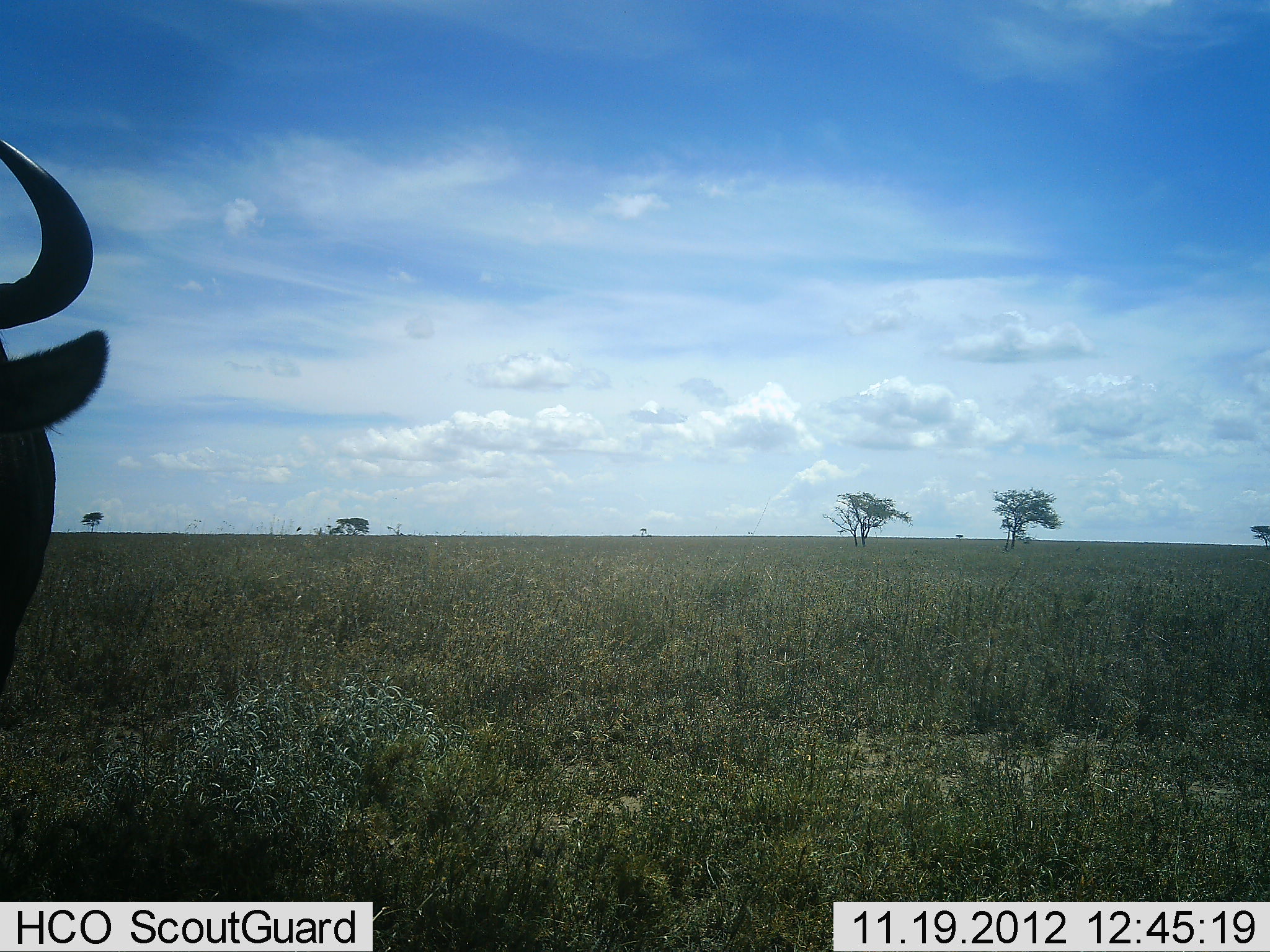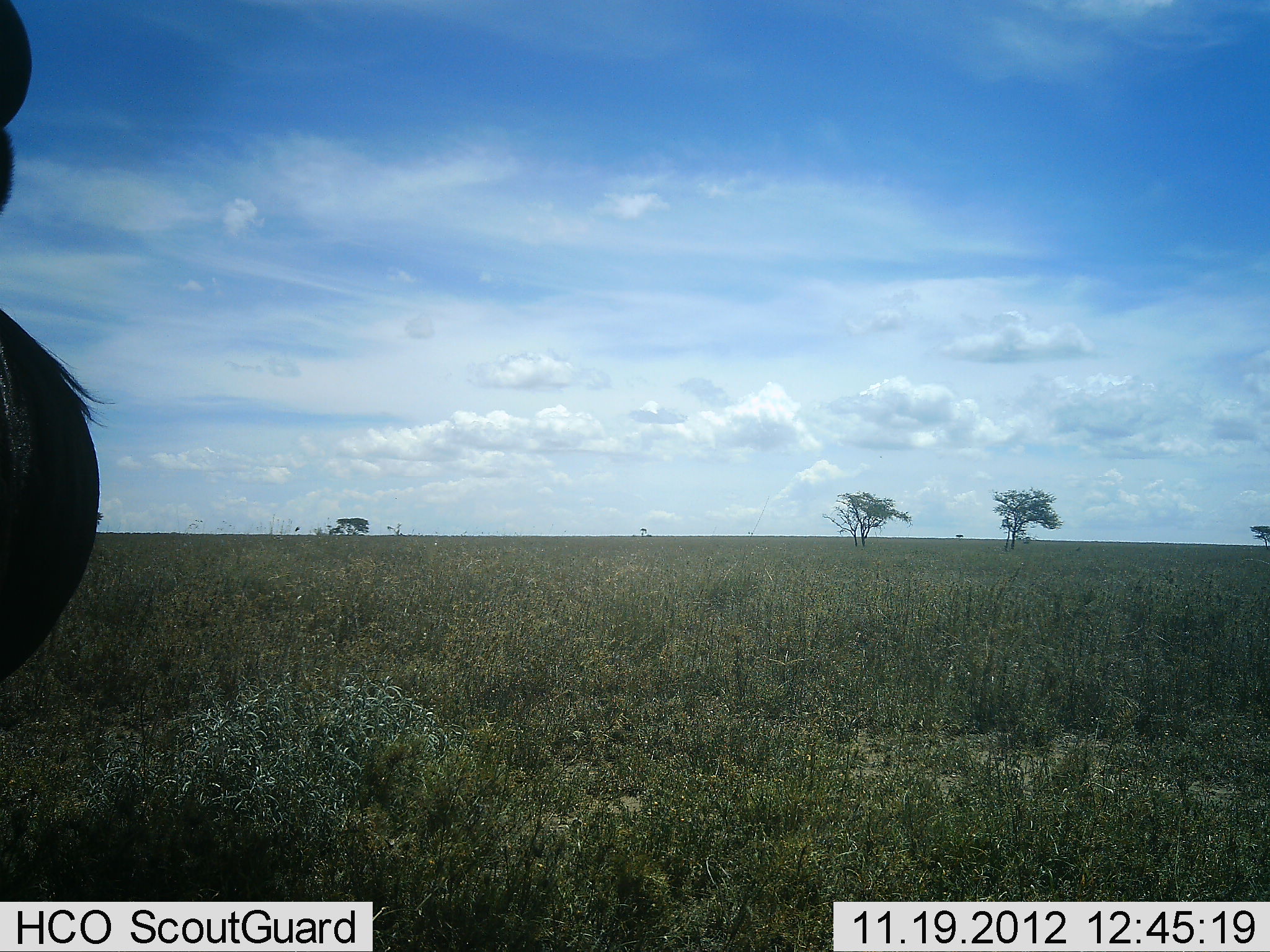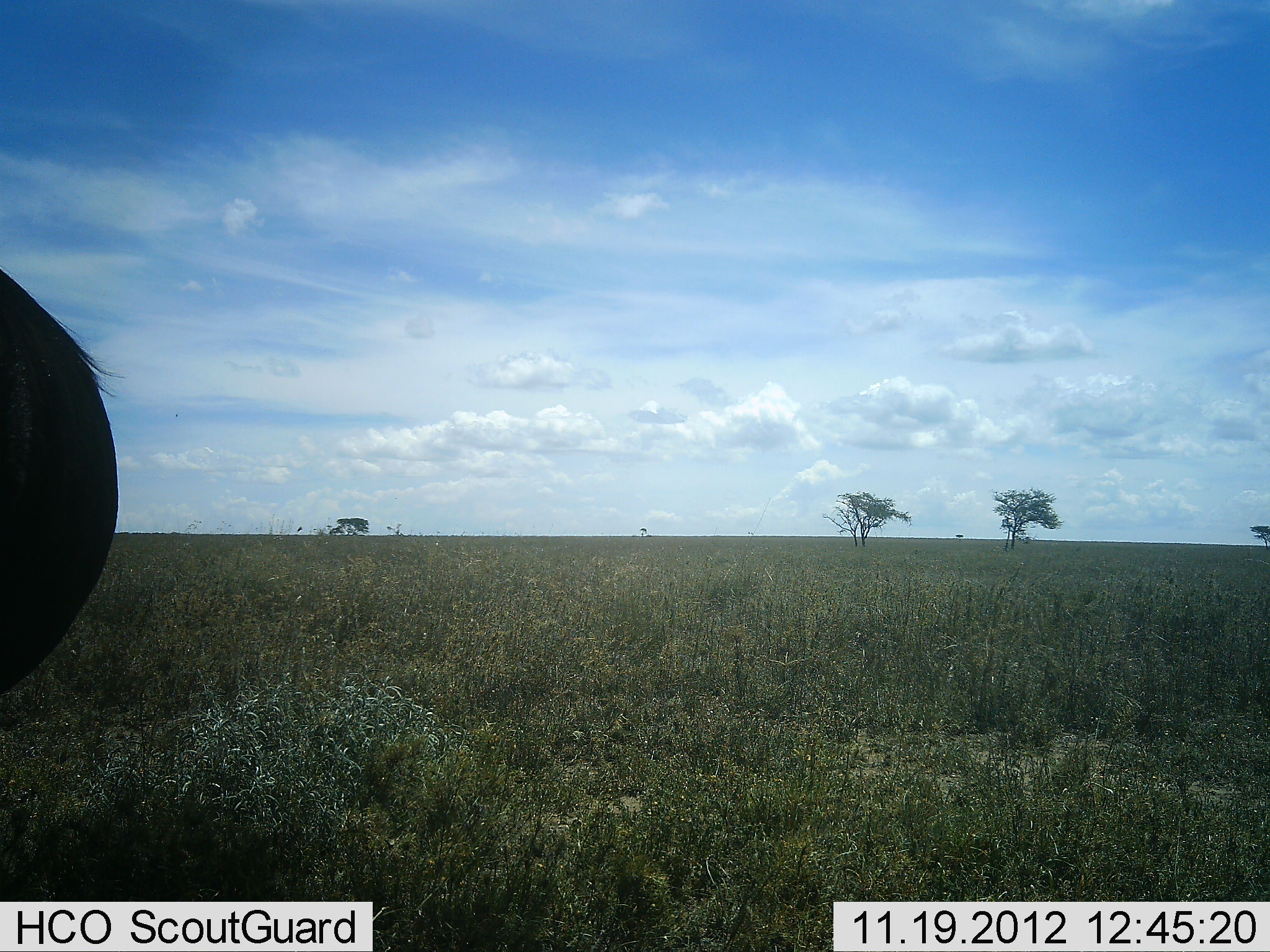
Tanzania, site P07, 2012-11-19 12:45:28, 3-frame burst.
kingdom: Animalia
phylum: Chordata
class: Mammalia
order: Artiodactyla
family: Bovidae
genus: Connochaetes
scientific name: Connochaetes taurinus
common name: blue wildebeest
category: wildebeest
Wildebeest (blue wildebeest) (Connochaetes taurinus), count 1. Behavior (volunteer vote fractions): standing 80%, resting 10%, moving 10%, interacting 0%. Young present (vote fraction): 0%. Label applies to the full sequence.